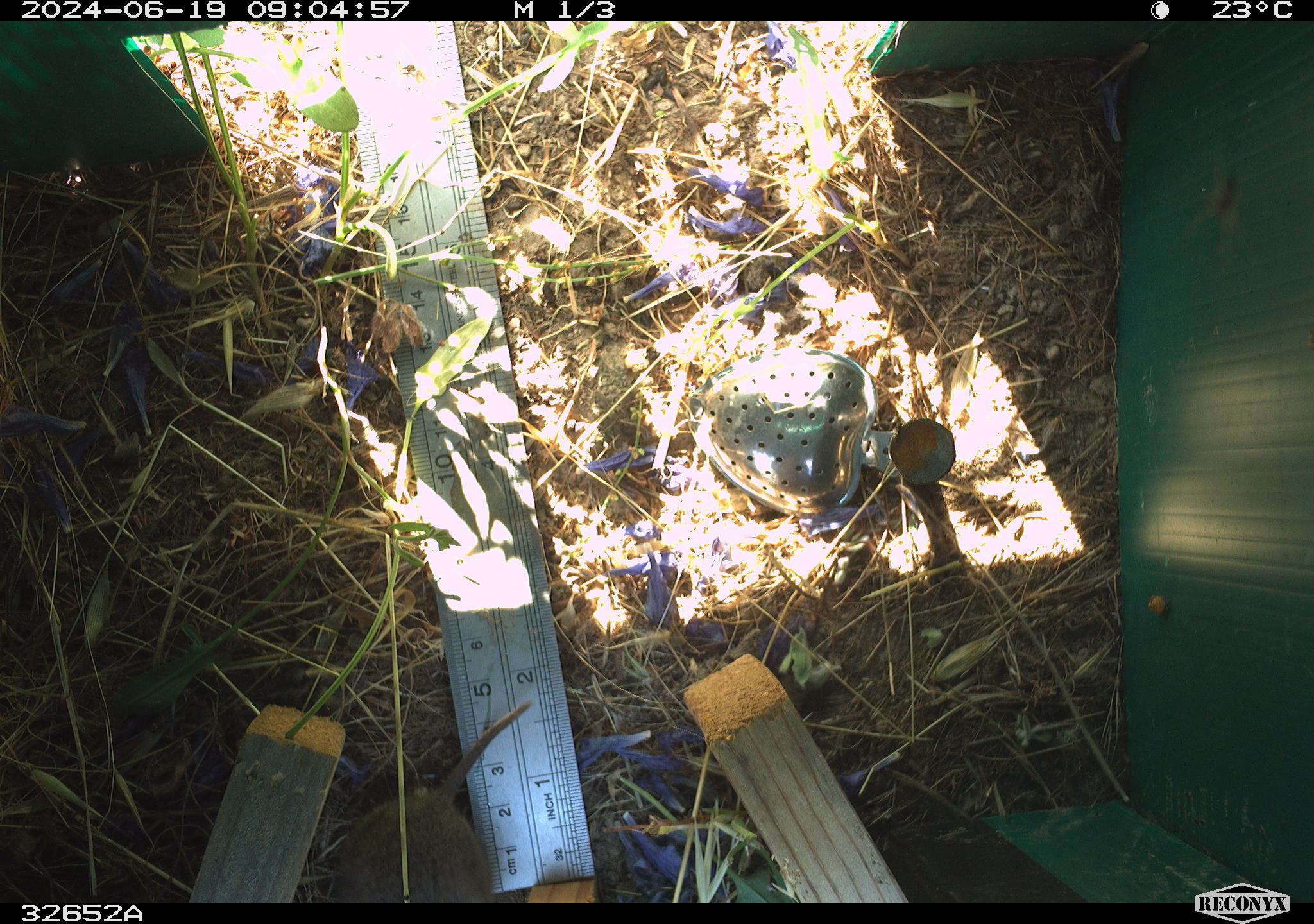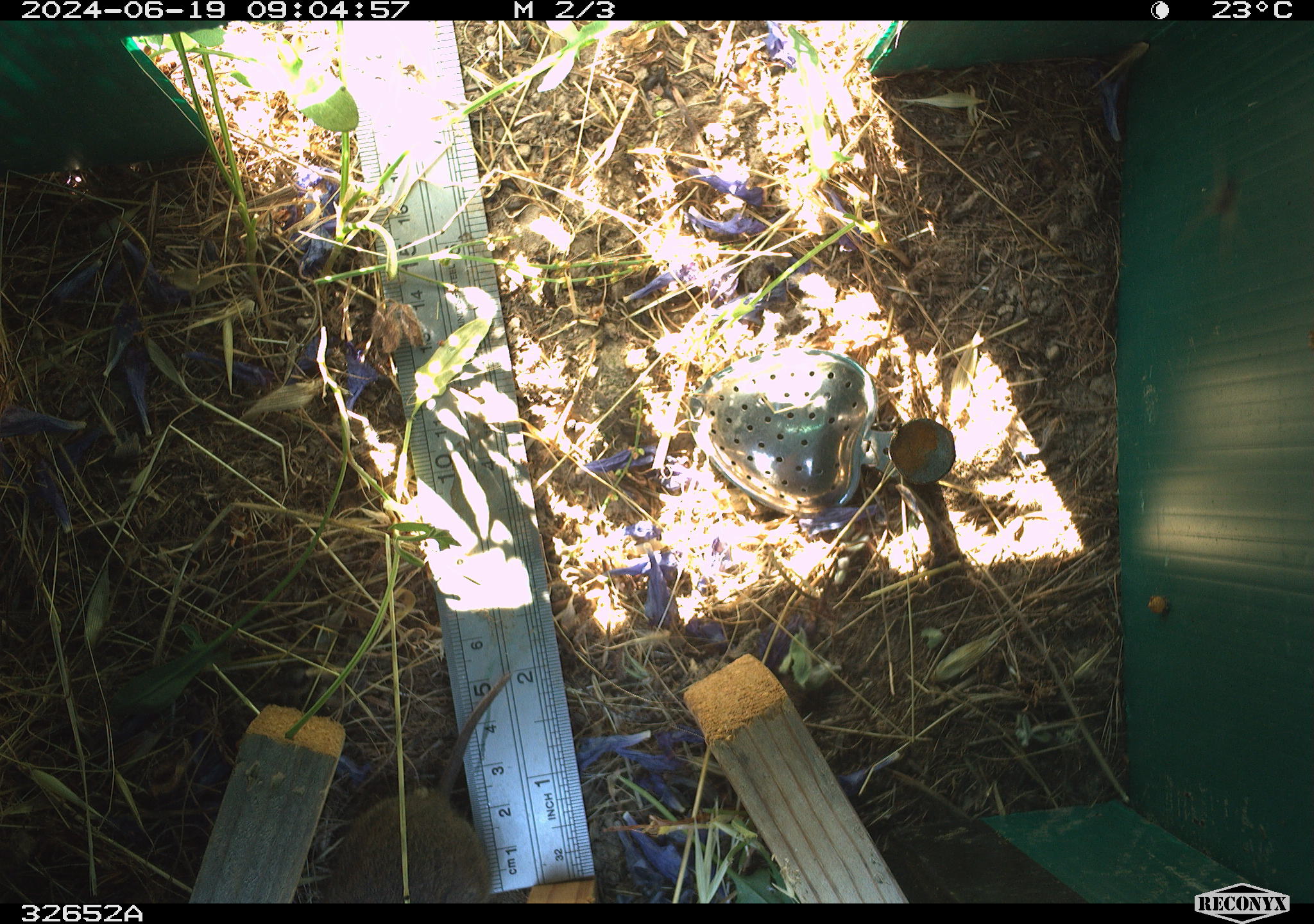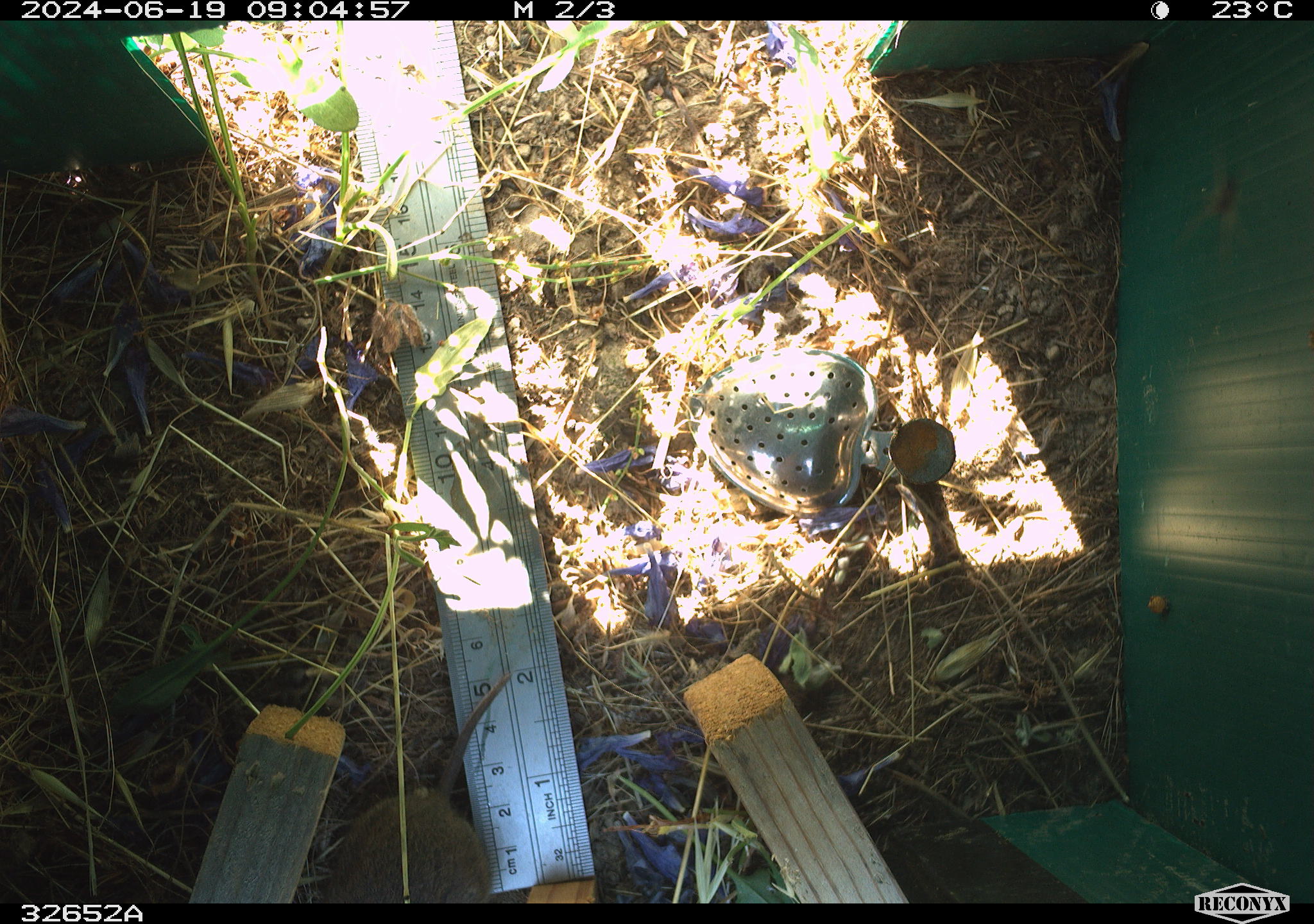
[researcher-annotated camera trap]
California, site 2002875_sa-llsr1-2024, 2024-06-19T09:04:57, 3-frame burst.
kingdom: Animalia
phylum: Chordata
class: Mammalia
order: Rodentia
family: Cricetidae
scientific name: Arvicolinae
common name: voles, lemmings, and muskrats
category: arvicolinae subfamily